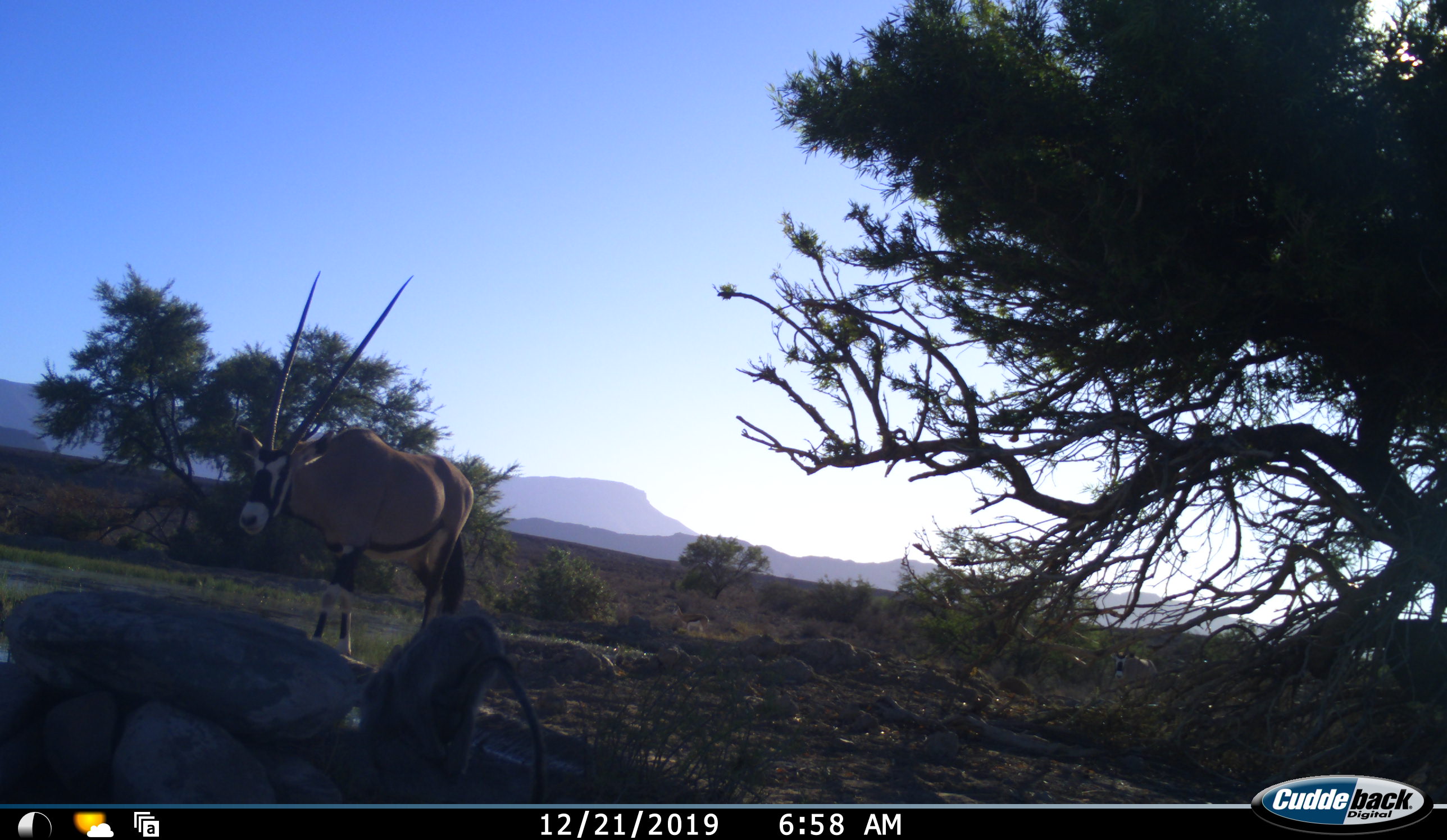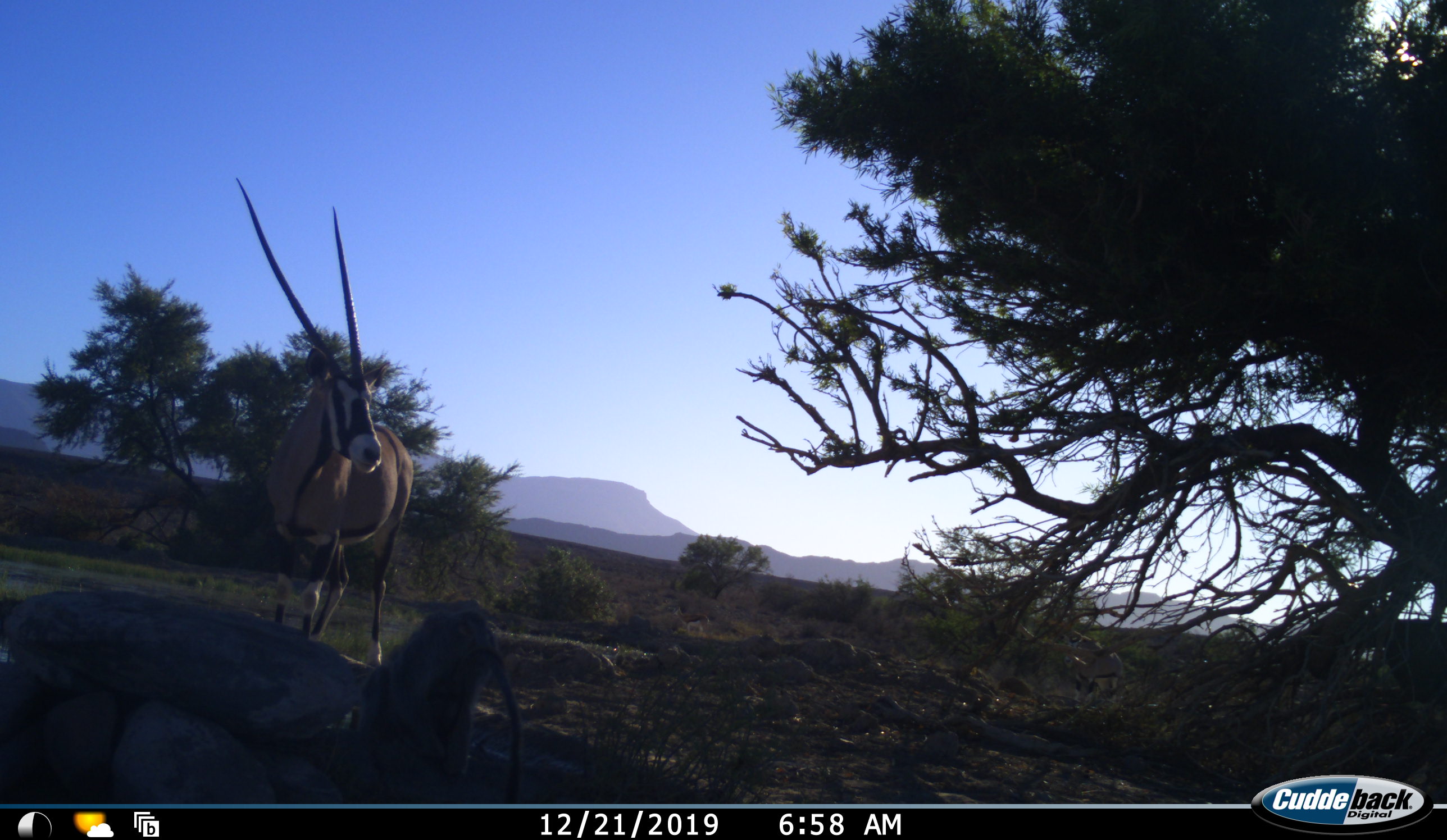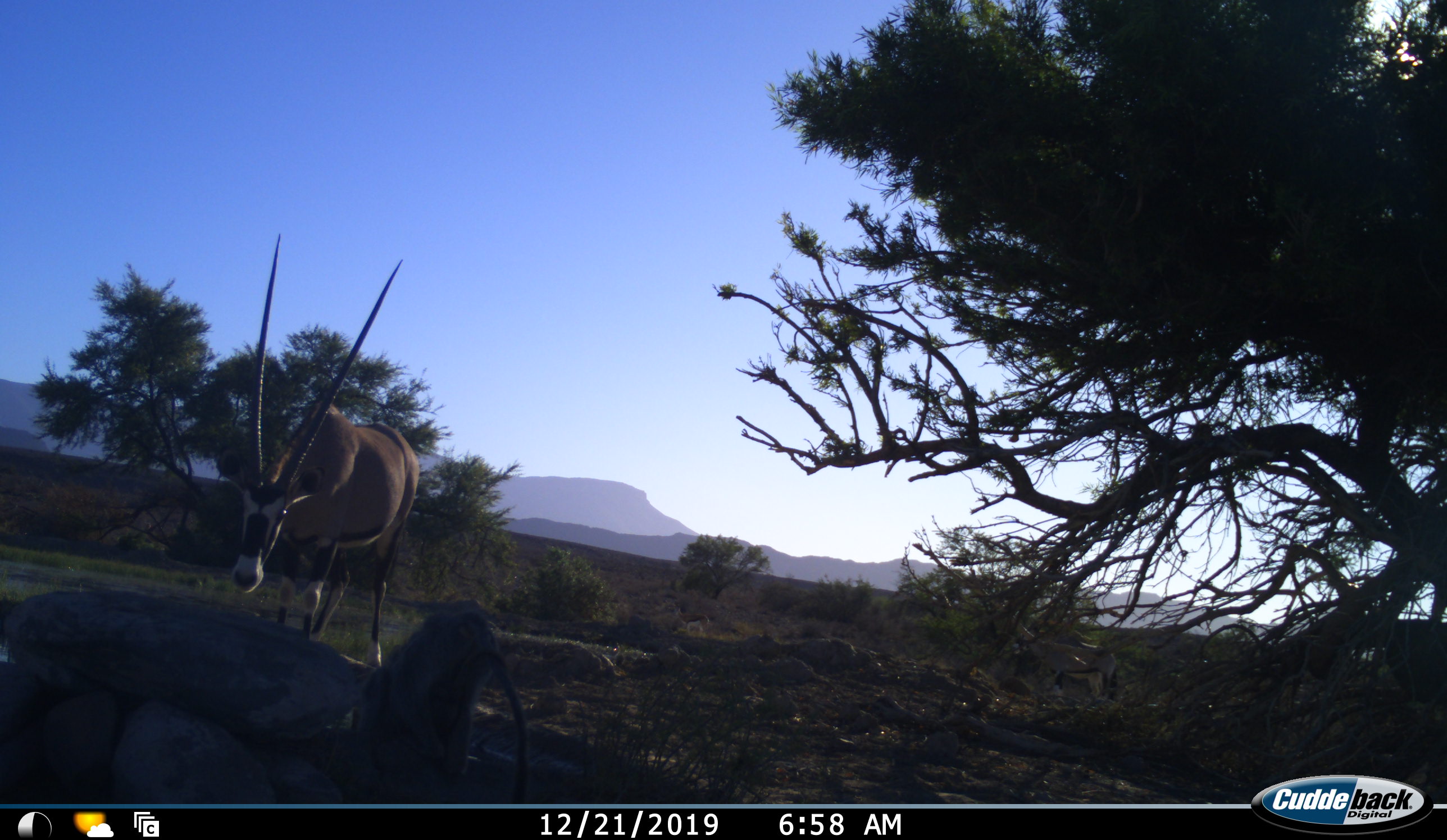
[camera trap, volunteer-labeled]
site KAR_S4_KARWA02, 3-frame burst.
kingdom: Animalia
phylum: Chordata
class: Mammalia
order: Artiodactyla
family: Bovidae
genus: Oryx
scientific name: Oryx gazella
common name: gemsbok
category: oryx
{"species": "oryx (gemsbok) (Oryx gazella)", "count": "1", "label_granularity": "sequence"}